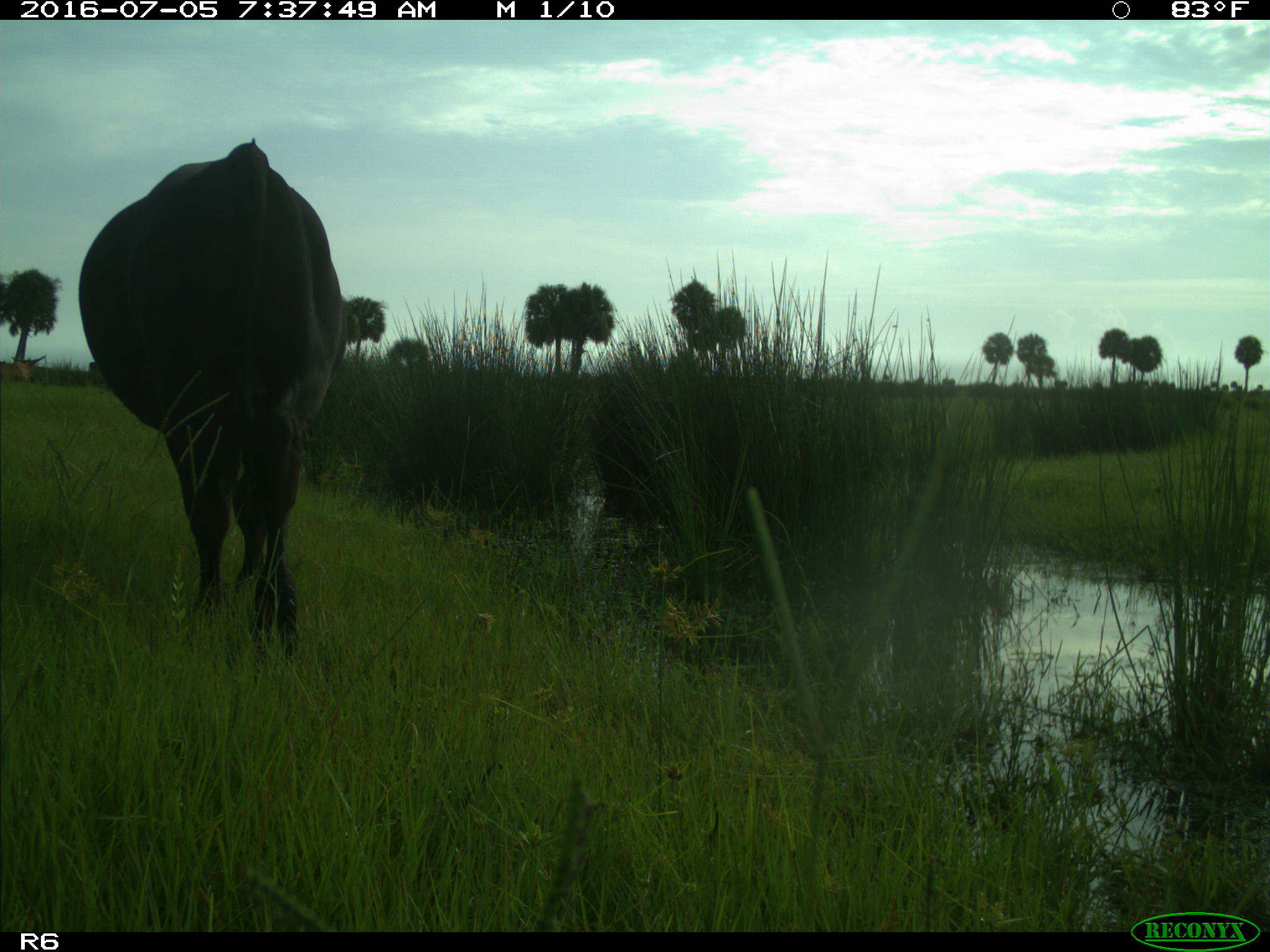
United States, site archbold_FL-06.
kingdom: Animalia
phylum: Chordata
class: Mammalia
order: Artiodactyla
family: Bovidae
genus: Bos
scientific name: Bos taurus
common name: domestic cow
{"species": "Bos taurus (domestic cow)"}